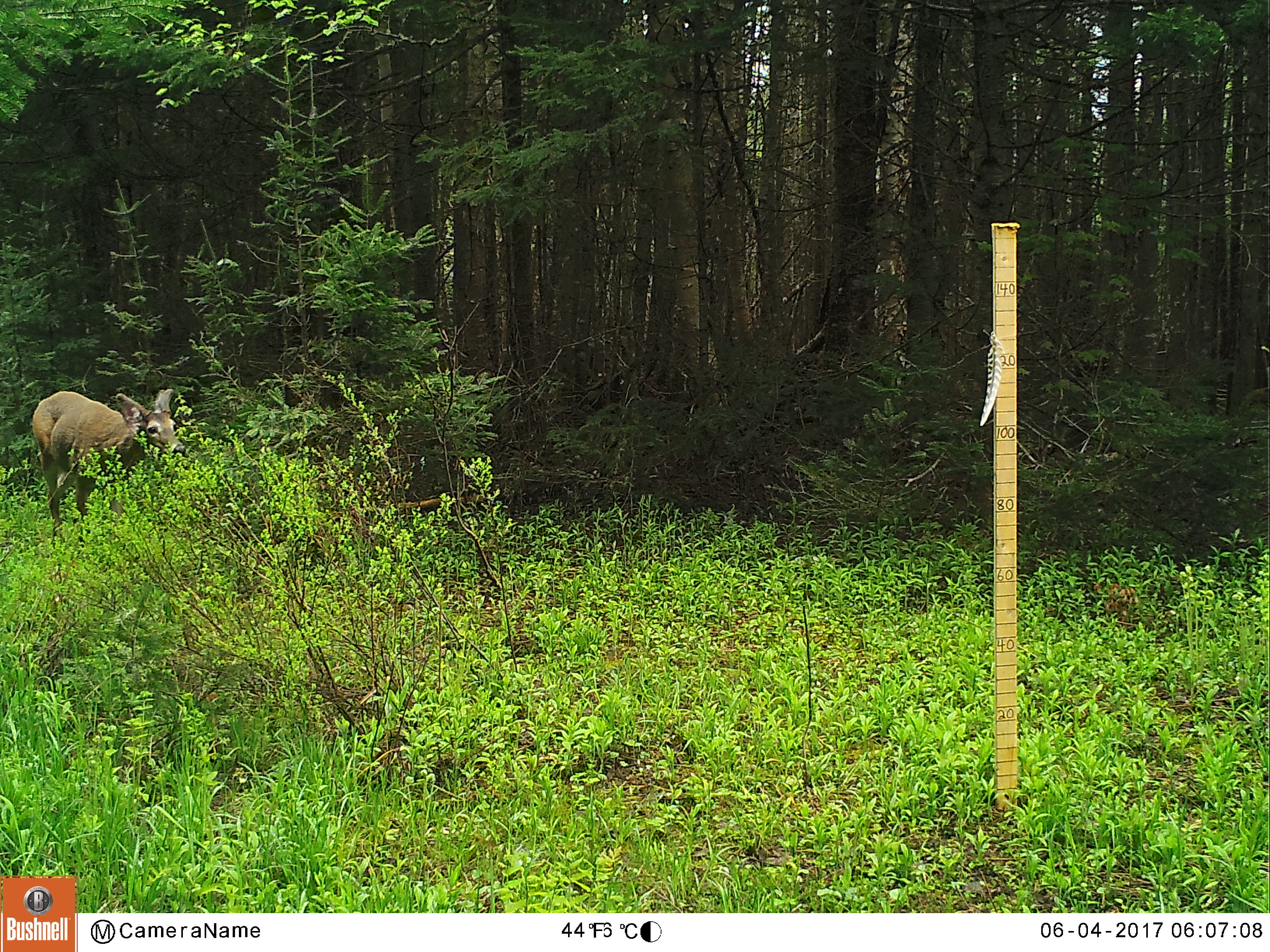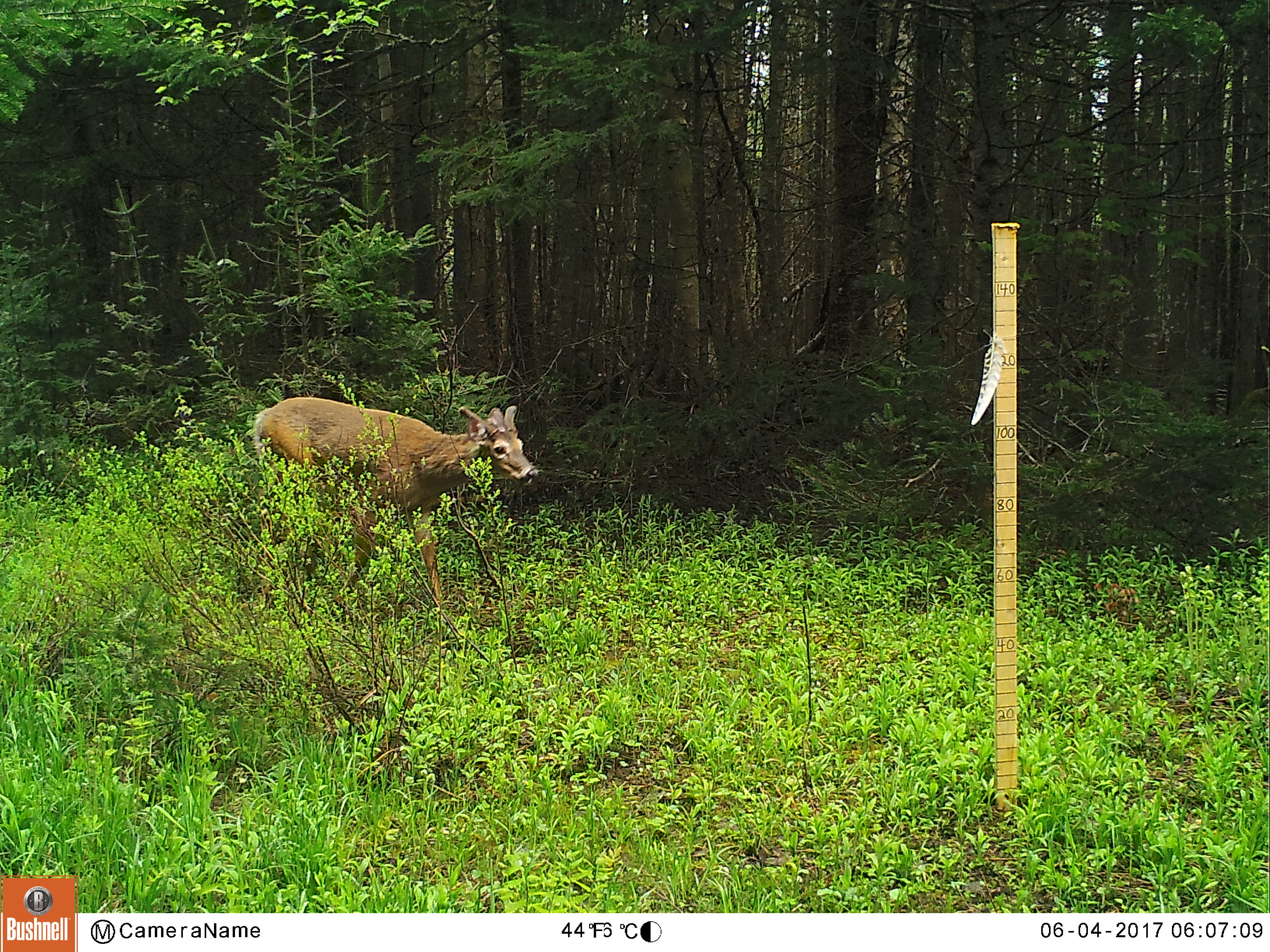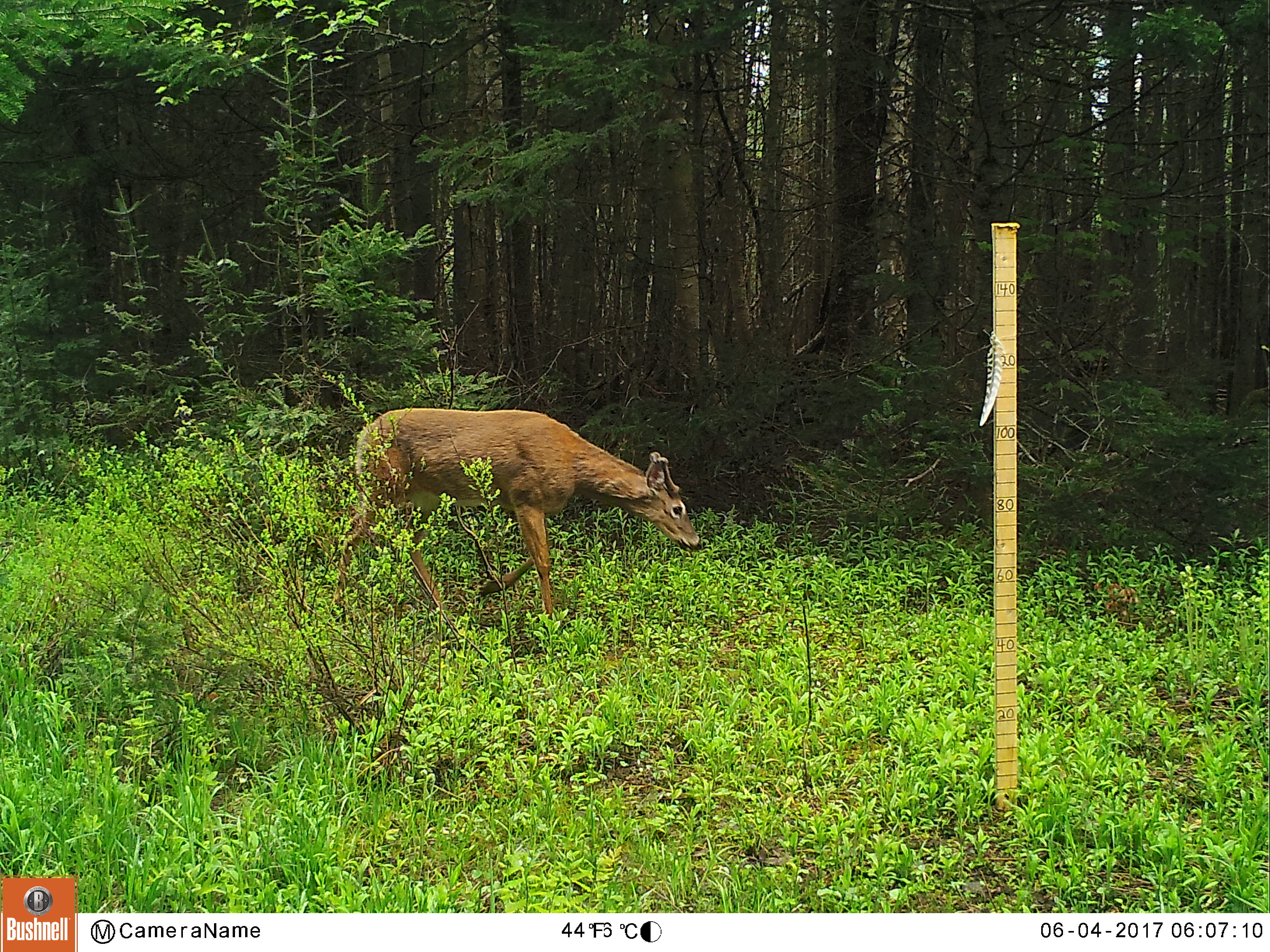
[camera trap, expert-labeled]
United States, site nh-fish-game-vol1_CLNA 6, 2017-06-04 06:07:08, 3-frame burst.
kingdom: Animalia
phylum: Chordata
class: Mammalia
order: Artiodactyla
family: Cervidae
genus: Odocoileus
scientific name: Odocoileus virginianus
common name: white-tailed deer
White-tailed deer (Odocoileus virginianus).